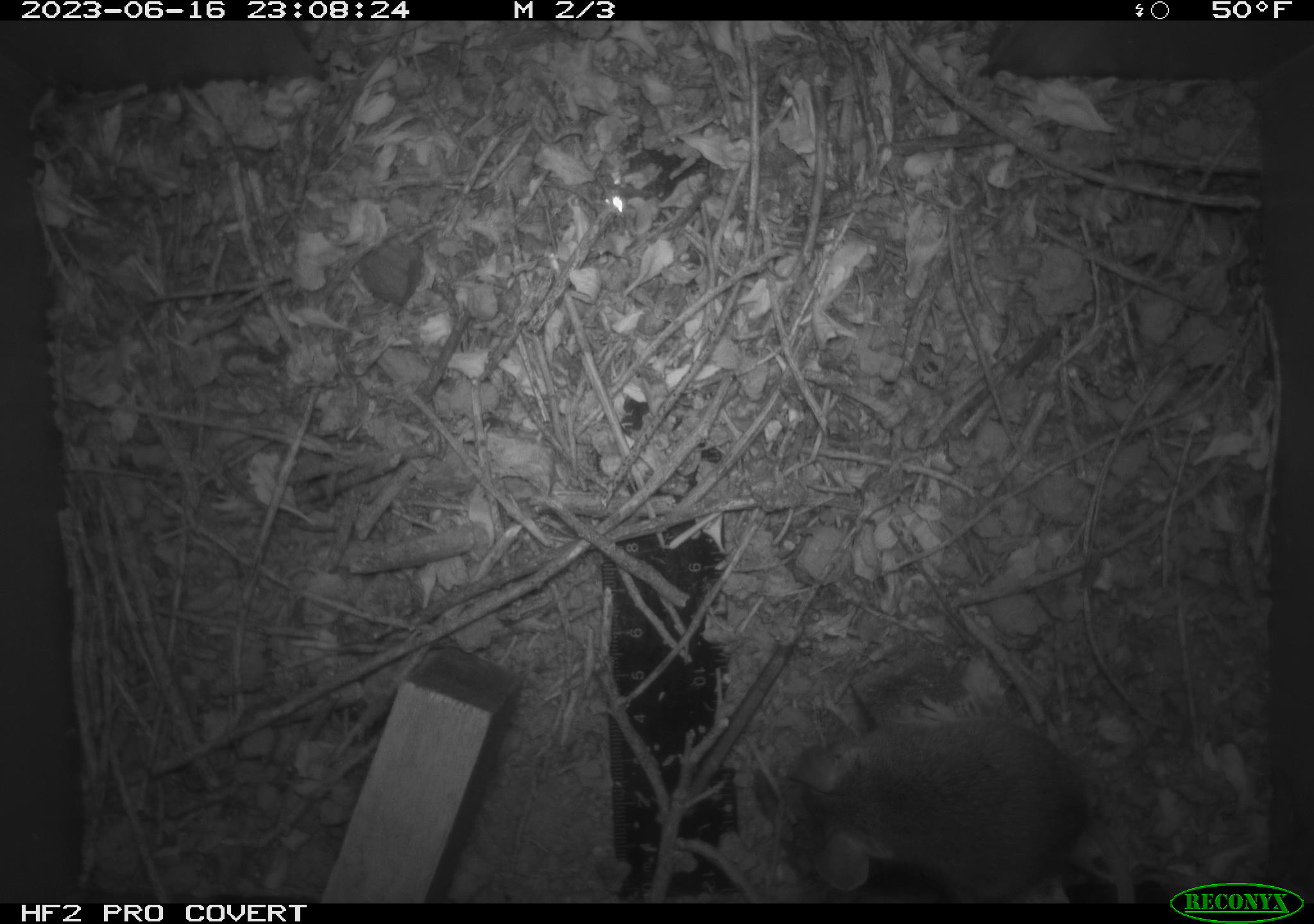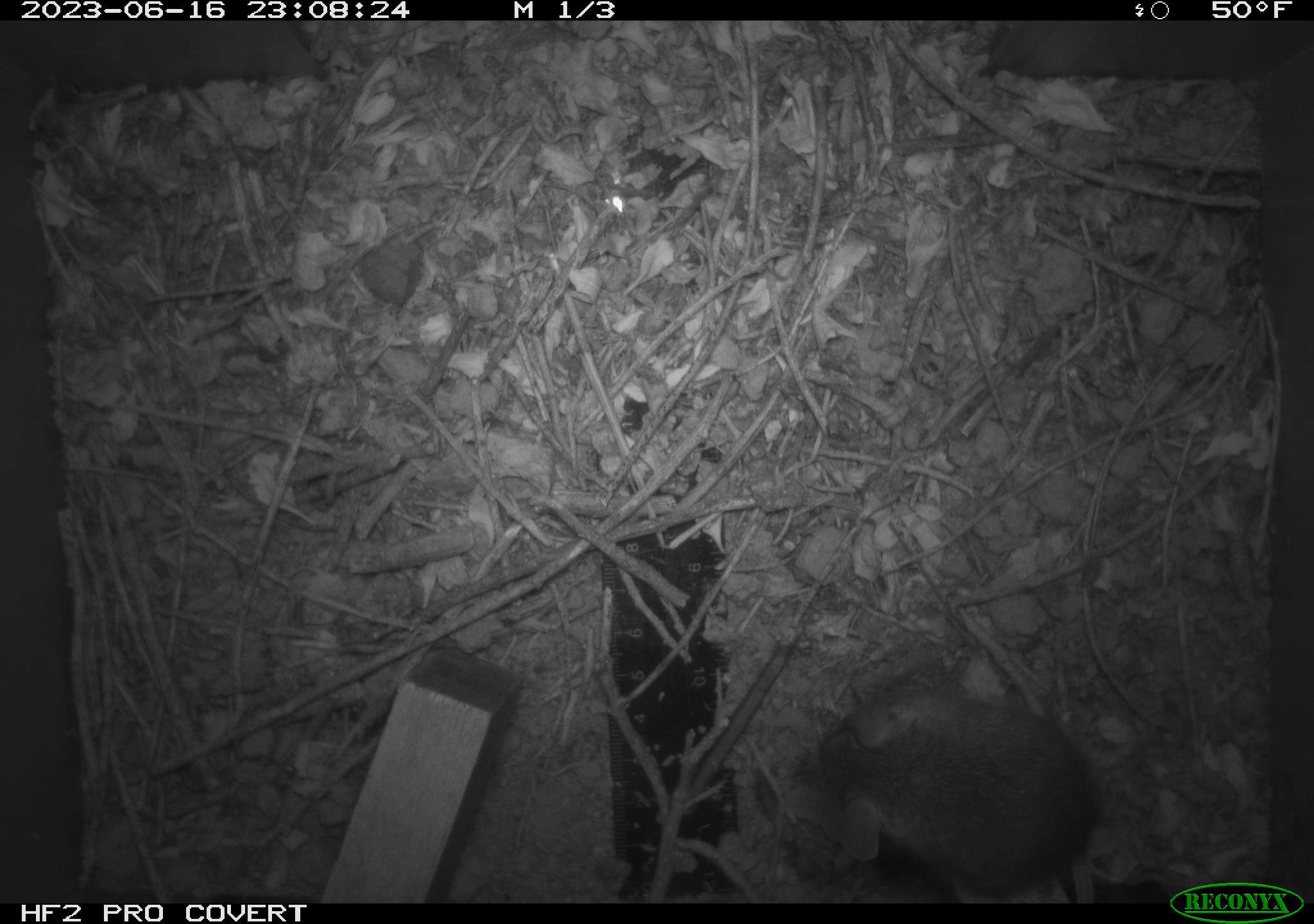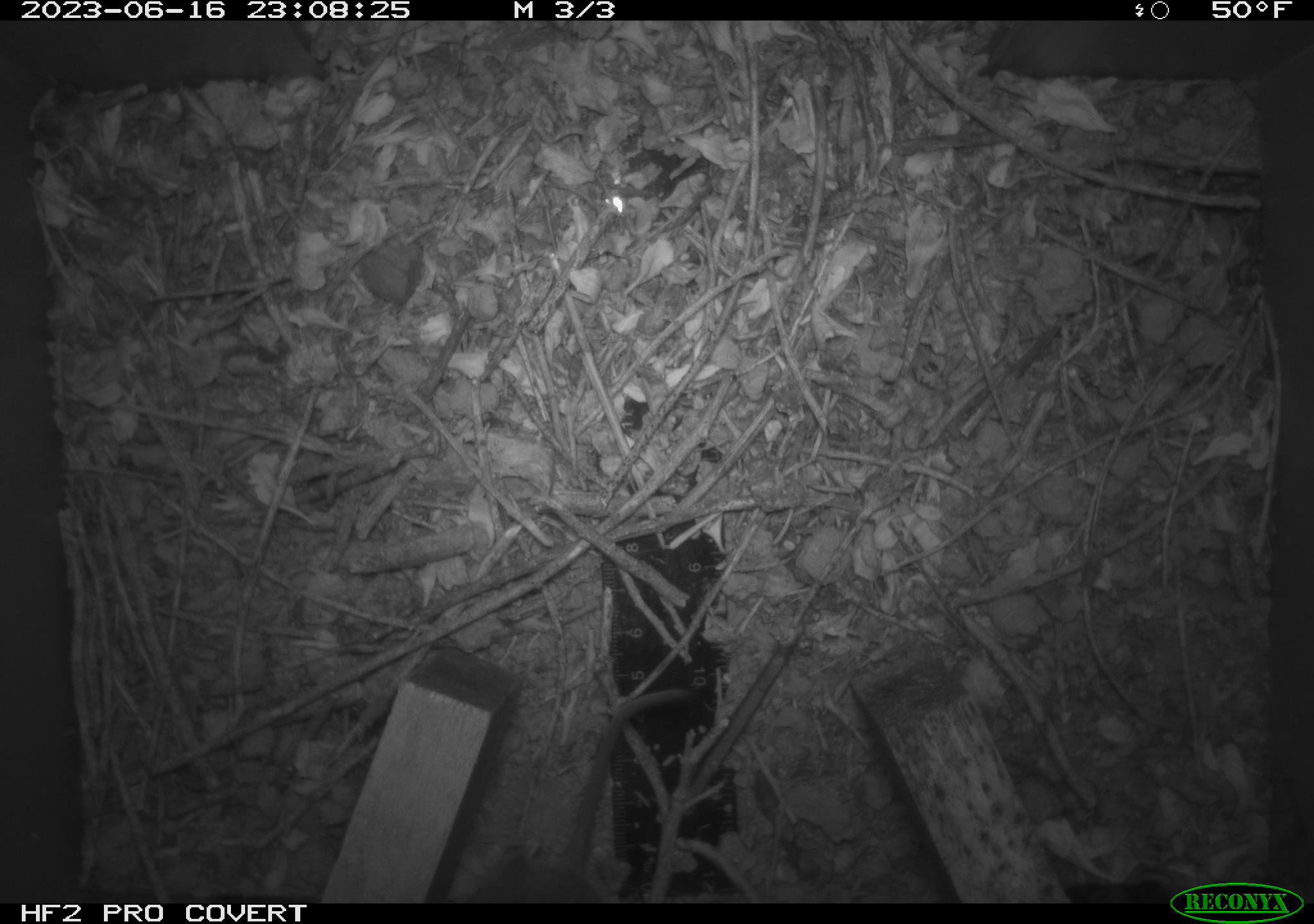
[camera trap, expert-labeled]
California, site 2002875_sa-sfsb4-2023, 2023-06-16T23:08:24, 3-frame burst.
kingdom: Animalia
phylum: Chordata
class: Mammalia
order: Rodentia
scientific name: Rodentia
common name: mouse species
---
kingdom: Animalia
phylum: Chordata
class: Mammalia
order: Rodentia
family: Cricetidae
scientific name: Arvicolinae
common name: voles, lemmings, and muskrats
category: arvicolinae subfamily